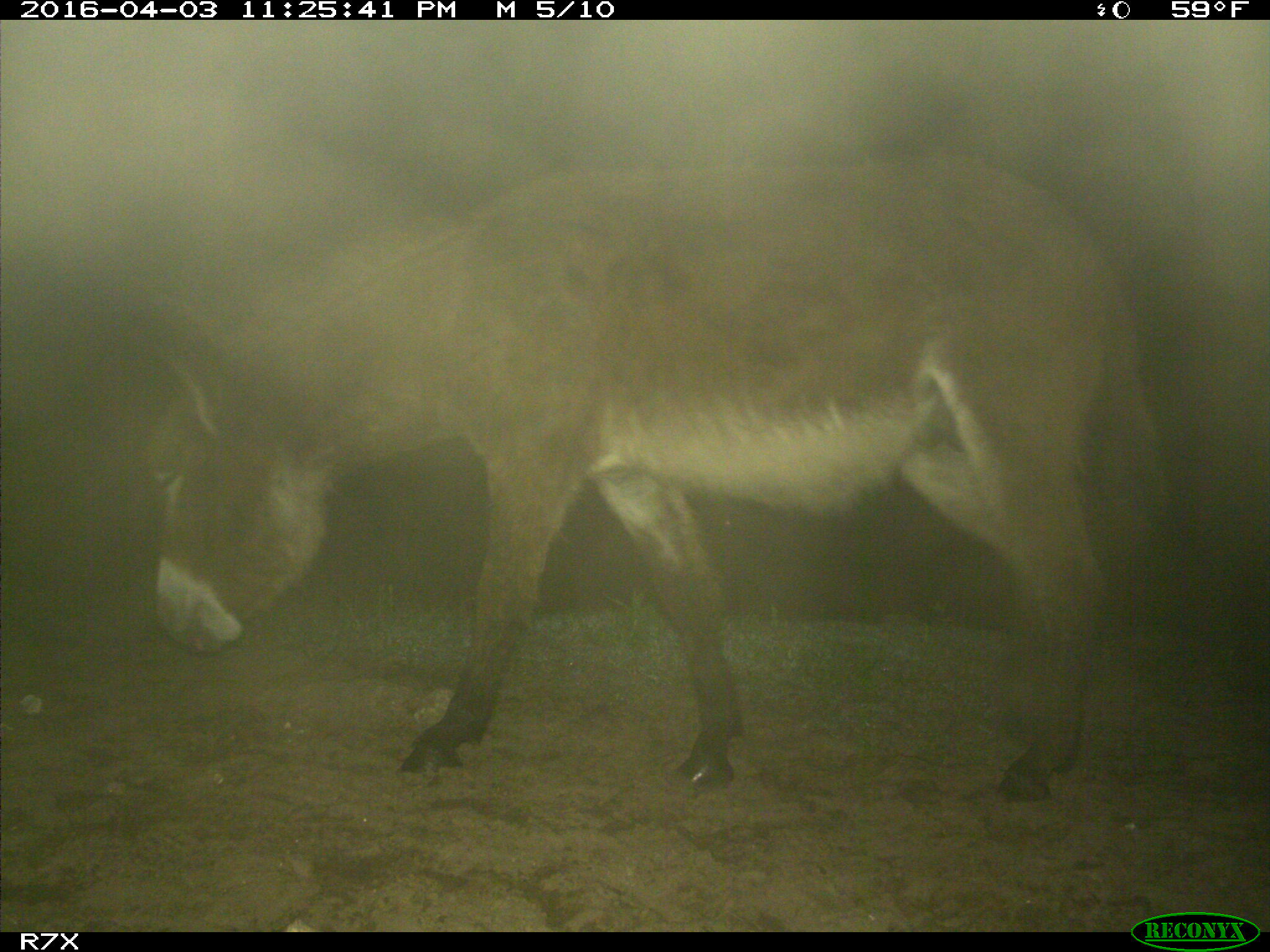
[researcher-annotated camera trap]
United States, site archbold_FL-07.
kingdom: Animalia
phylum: Chordata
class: Mammalia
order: Perissodactyla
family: Equidae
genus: Equus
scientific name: Equus africanus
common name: african wild ass